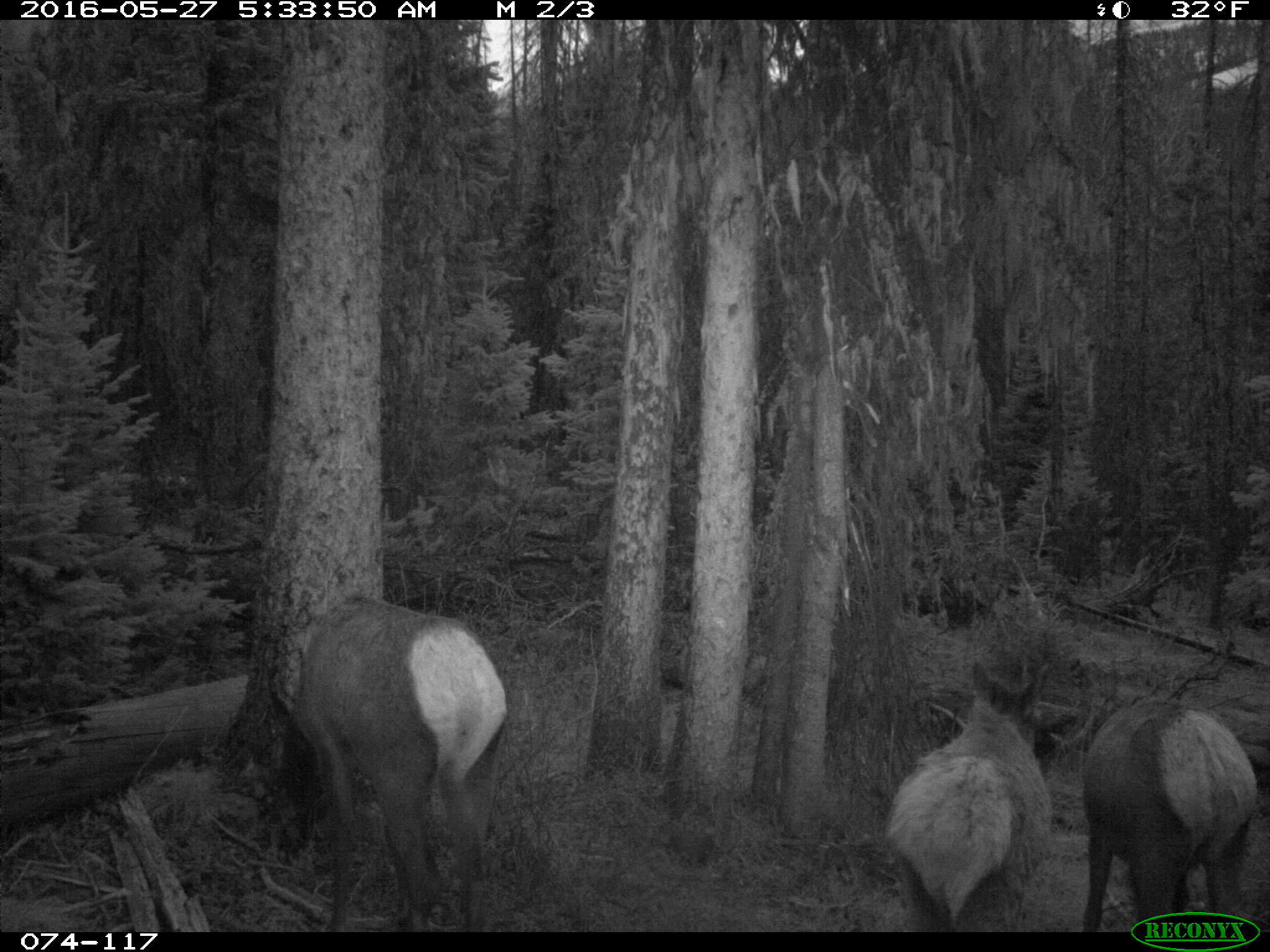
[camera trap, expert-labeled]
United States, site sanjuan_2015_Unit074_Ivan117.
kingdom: Animalia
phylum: Chordata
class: Mammalia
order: Artiodactyla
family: Cervidae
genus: Cervus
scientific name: Cervus elaphus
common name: red deer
Cervus elaphus (red deer).